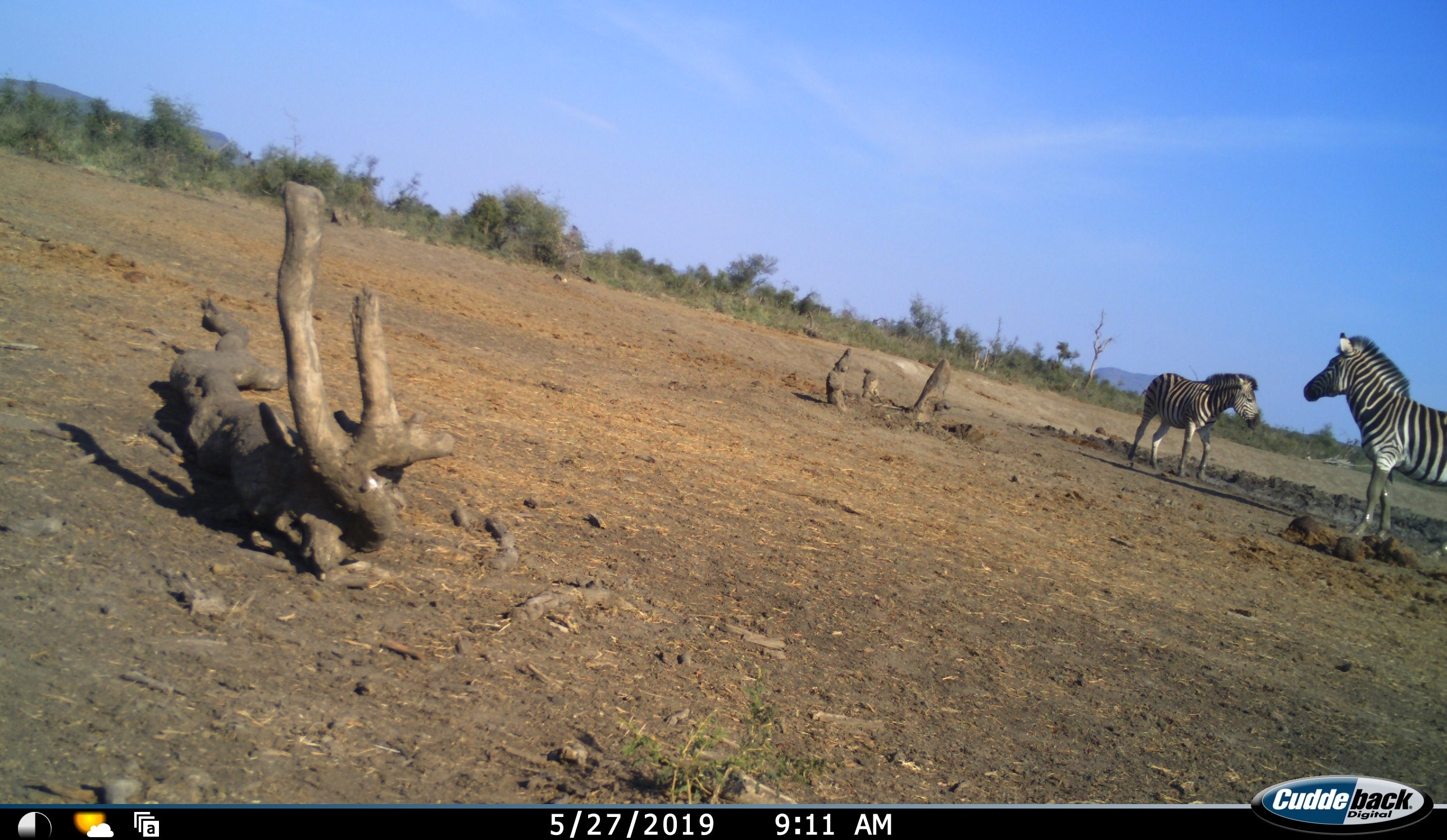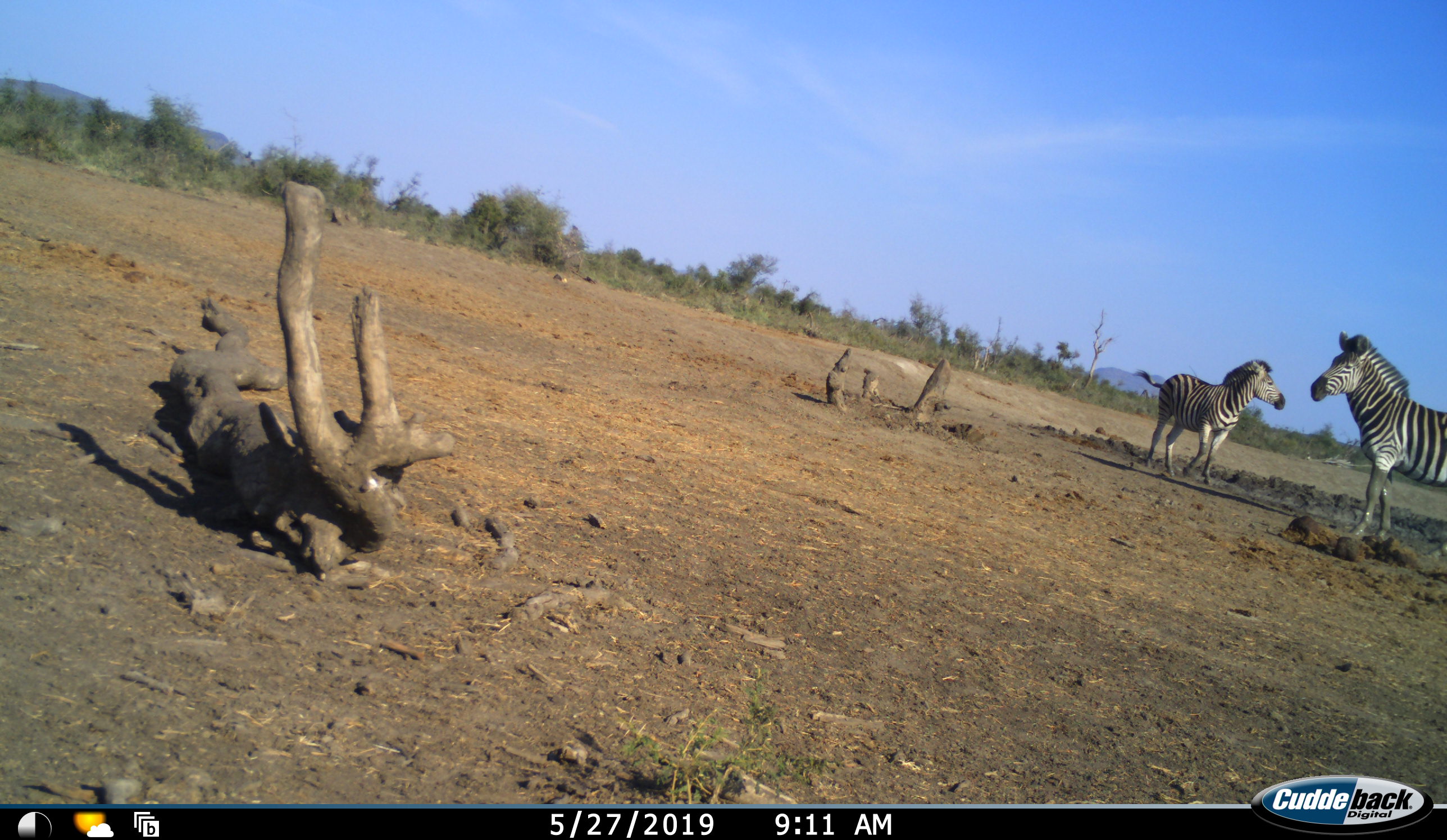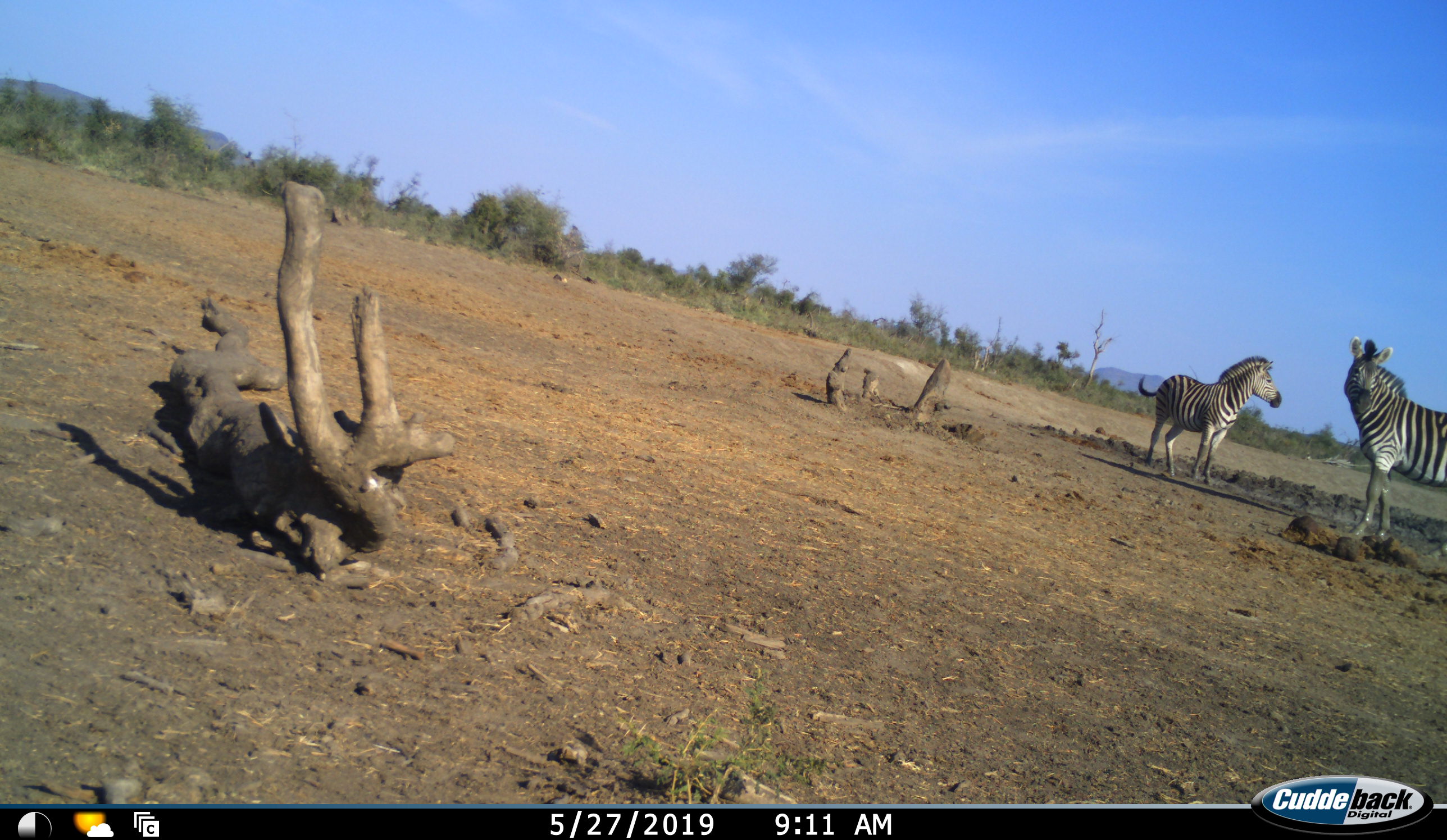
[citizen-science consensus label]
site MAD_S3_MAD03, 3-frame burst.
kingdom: Animalia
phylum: Chordata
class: Mammalia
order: Perissodactyla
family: Equidae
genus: Equus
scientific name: Equus quagga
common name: plains zebra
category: zebraplains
Zebraplains (plains zebra) (Equus quagga), count 2. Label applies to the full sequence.